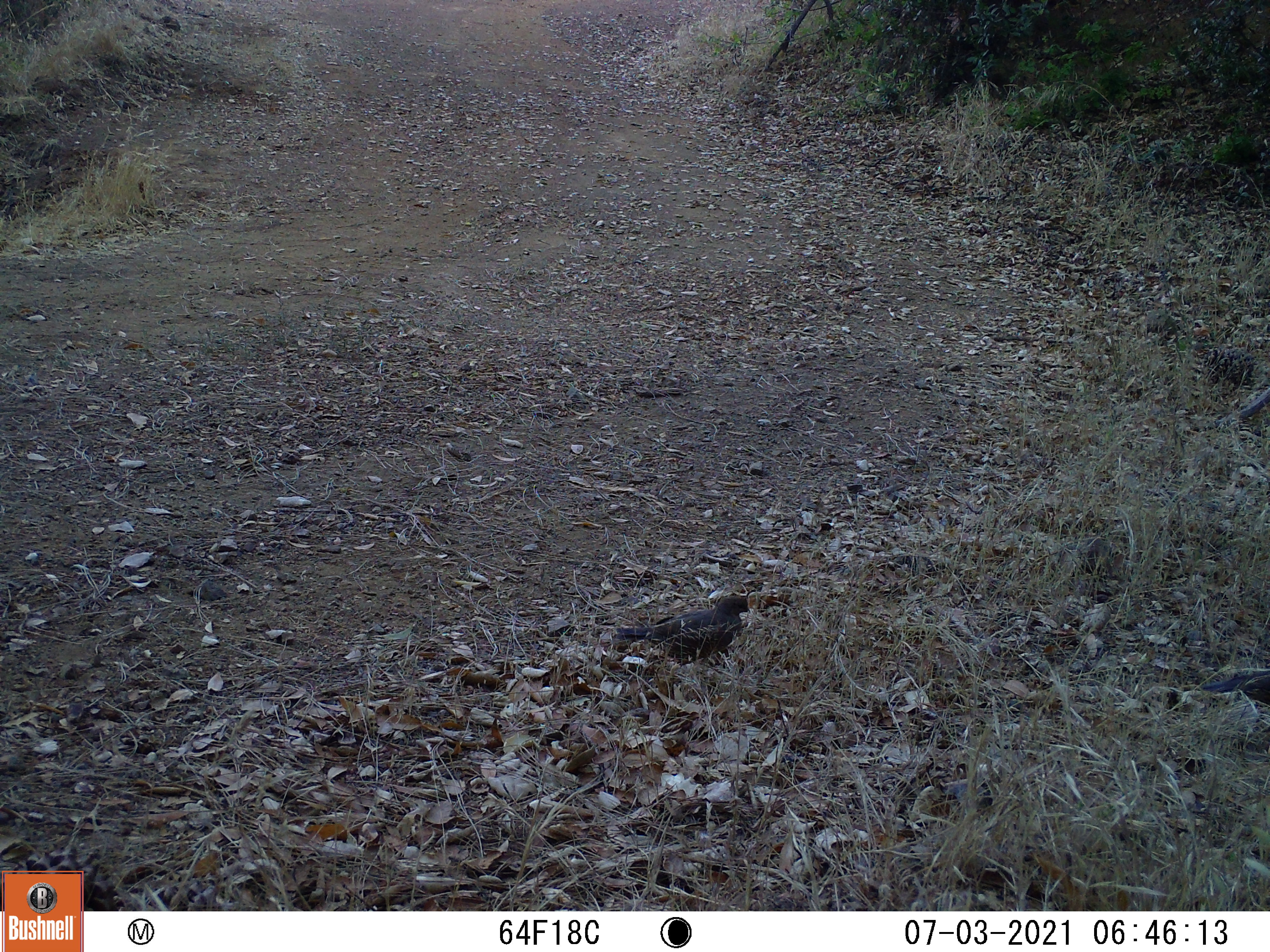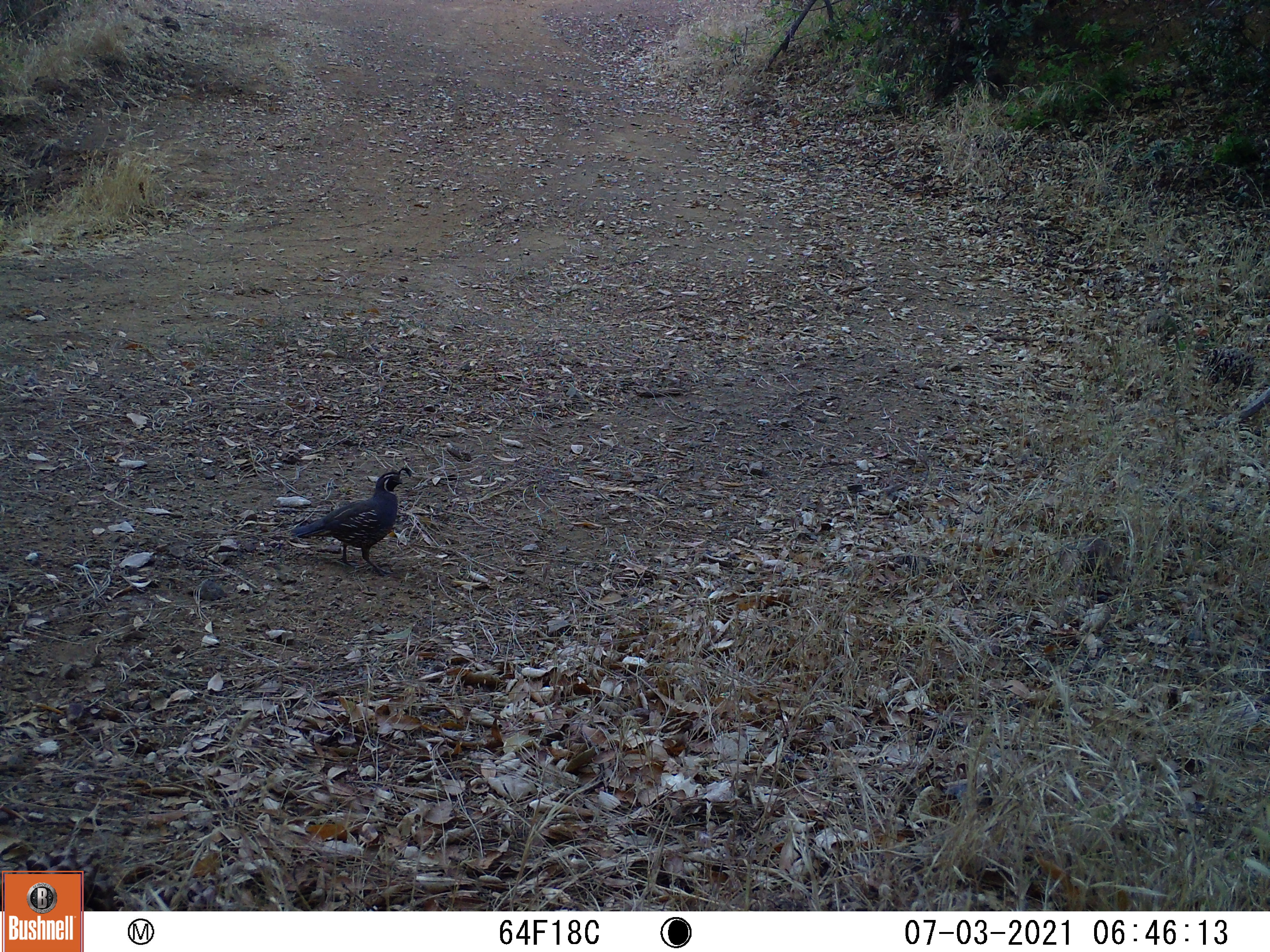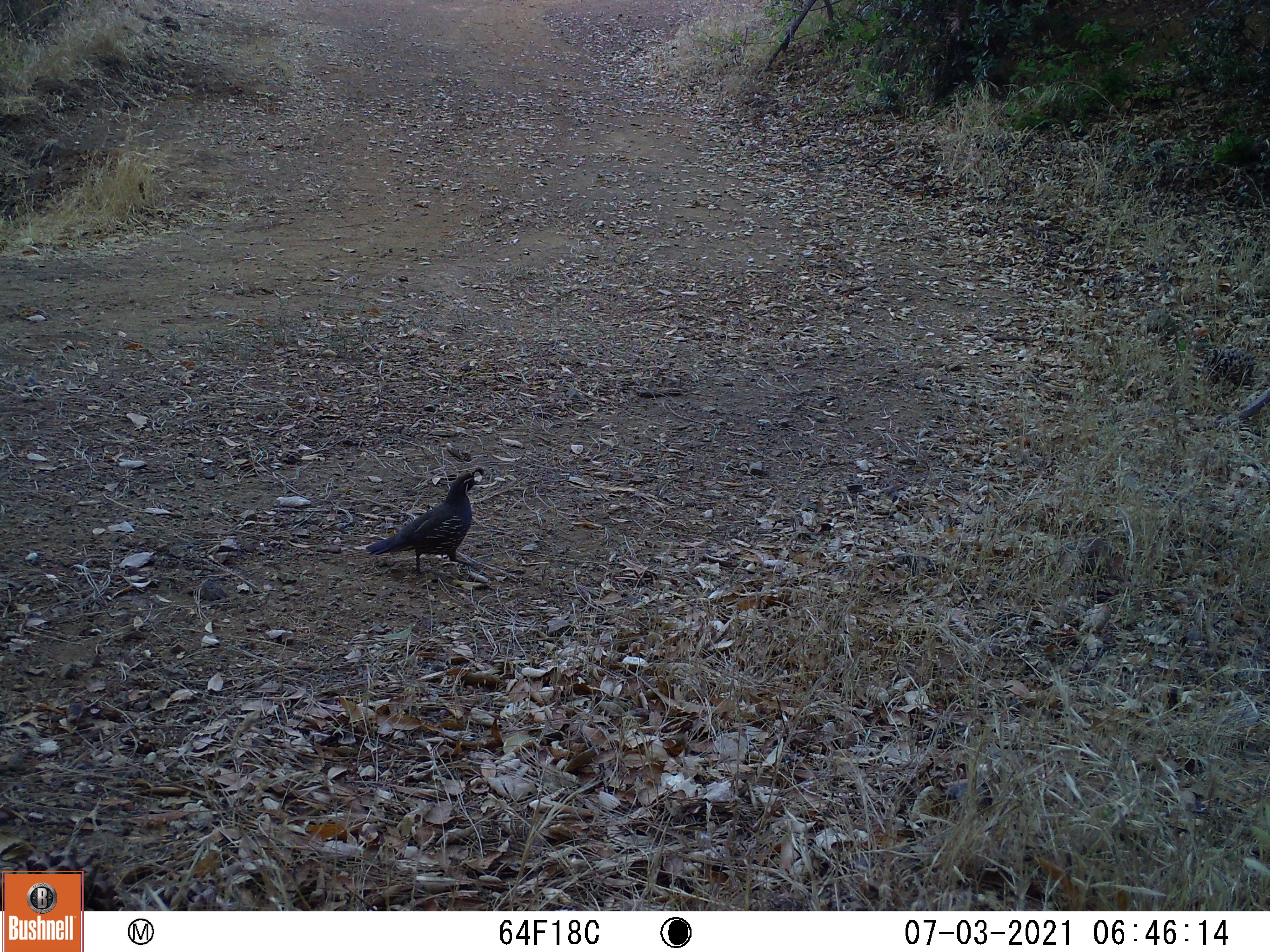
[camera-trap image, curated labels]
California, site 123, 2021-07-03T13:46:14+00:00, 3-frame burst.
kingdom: Animalia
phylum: Chordata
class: Aves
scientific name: Aves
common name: bird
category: unknown bird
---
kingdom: Animalia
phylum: Chordata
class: Aves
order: Galliformes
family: Odontophoridae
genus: Callipepla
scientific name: Callipepla californica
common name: california quail